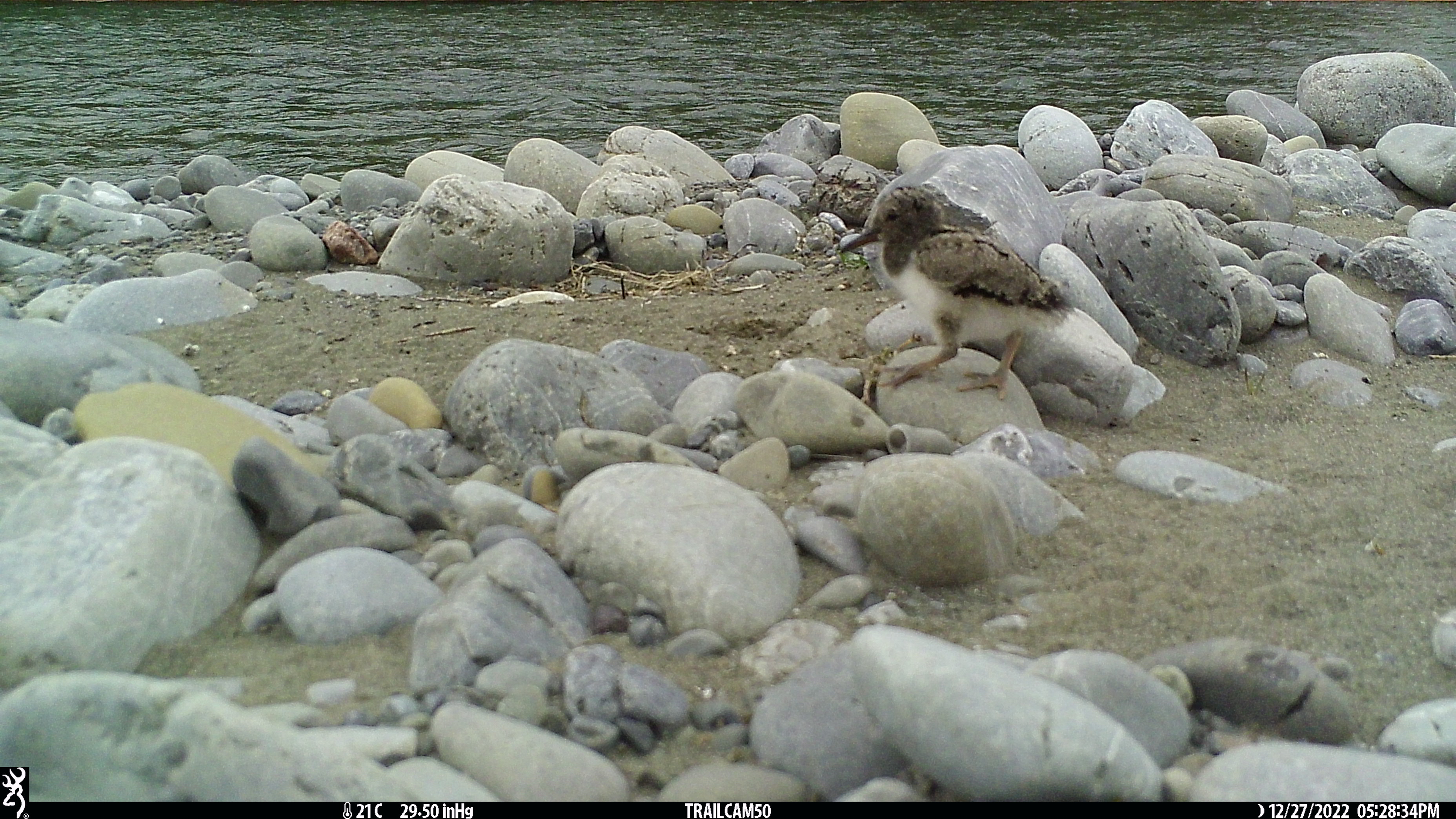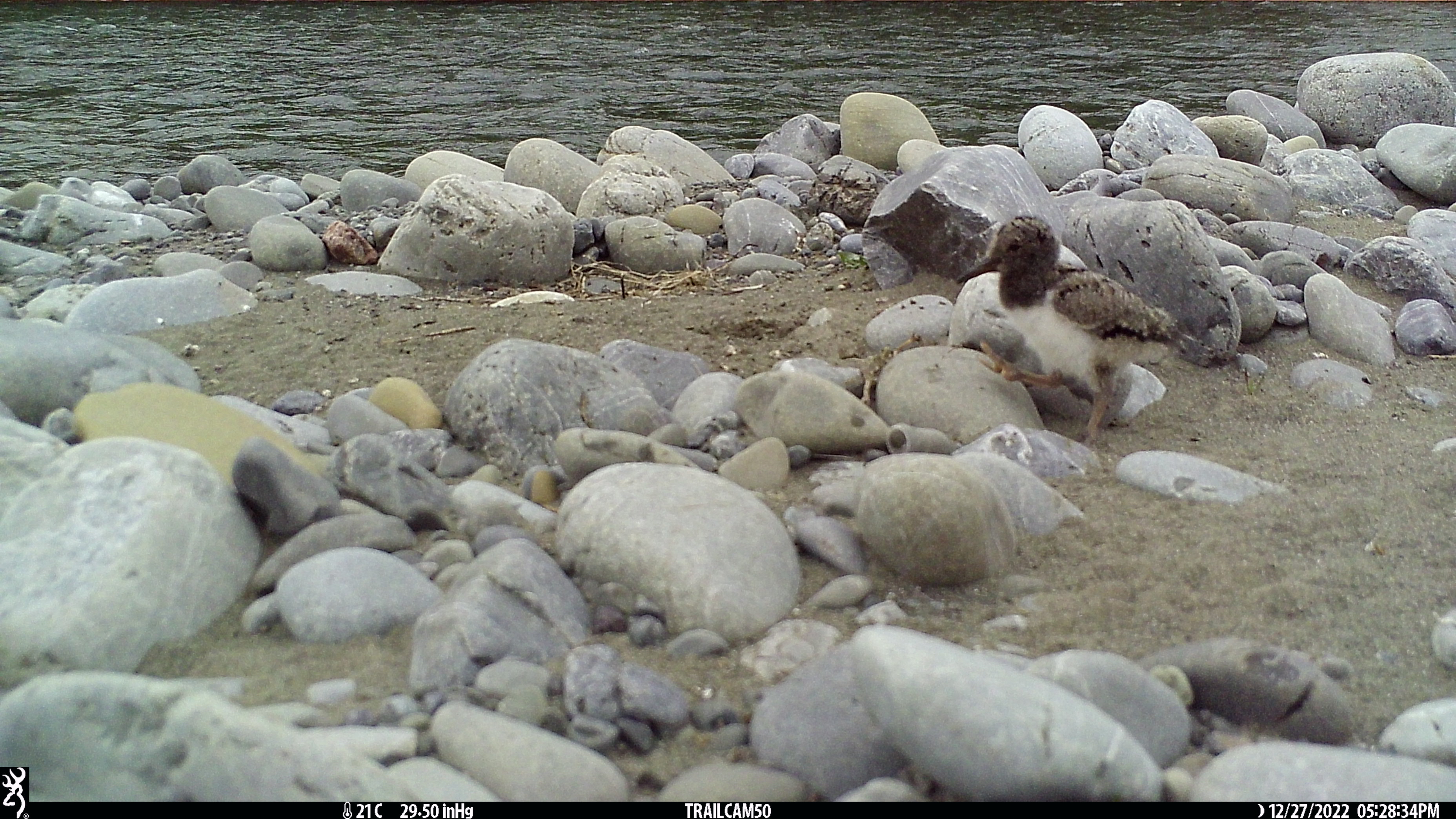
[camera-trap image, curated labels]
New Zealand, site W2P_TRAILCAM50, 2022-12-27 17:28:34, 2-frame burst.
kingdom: Animalia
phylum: Chordata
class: Aves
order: Charadriiformes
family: Haematopodidae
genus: Haematopus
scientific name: Haematopus unicolor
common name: variable oystercatcher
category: oystercatcher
Oystercatcher (variable oystercatcher) (Haematopus unicolor).